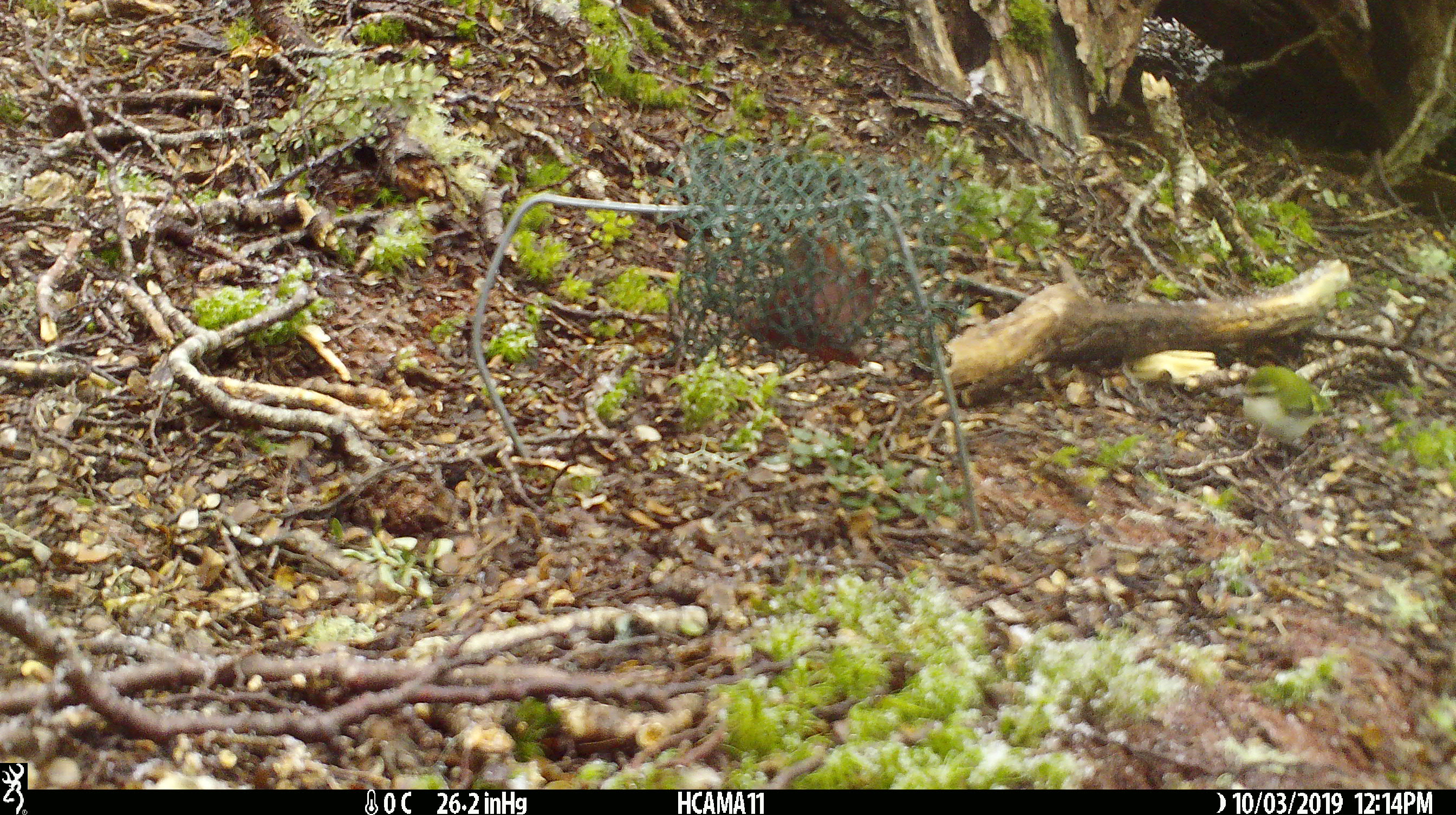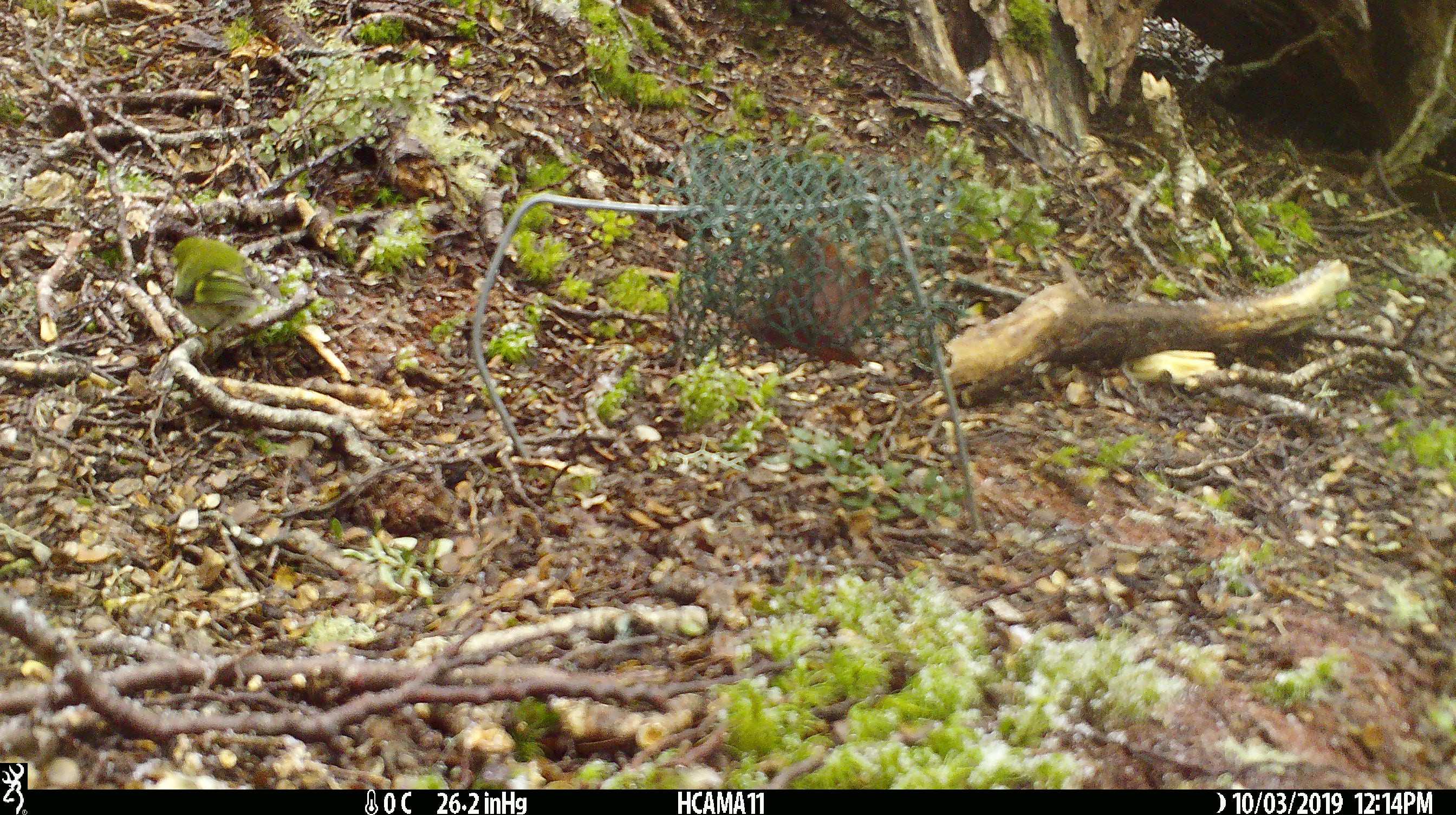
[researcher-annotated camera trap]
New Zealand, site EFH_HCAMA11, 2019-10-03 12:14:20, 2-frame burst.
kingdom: Animalia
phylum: Chordata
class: Aves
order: Passeriformes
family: Acanthisittidae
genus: Acanthisitta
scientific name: Acanthisitta chloris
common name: rifleman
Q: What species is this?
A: Rifleman (Acanthisitta chloris).